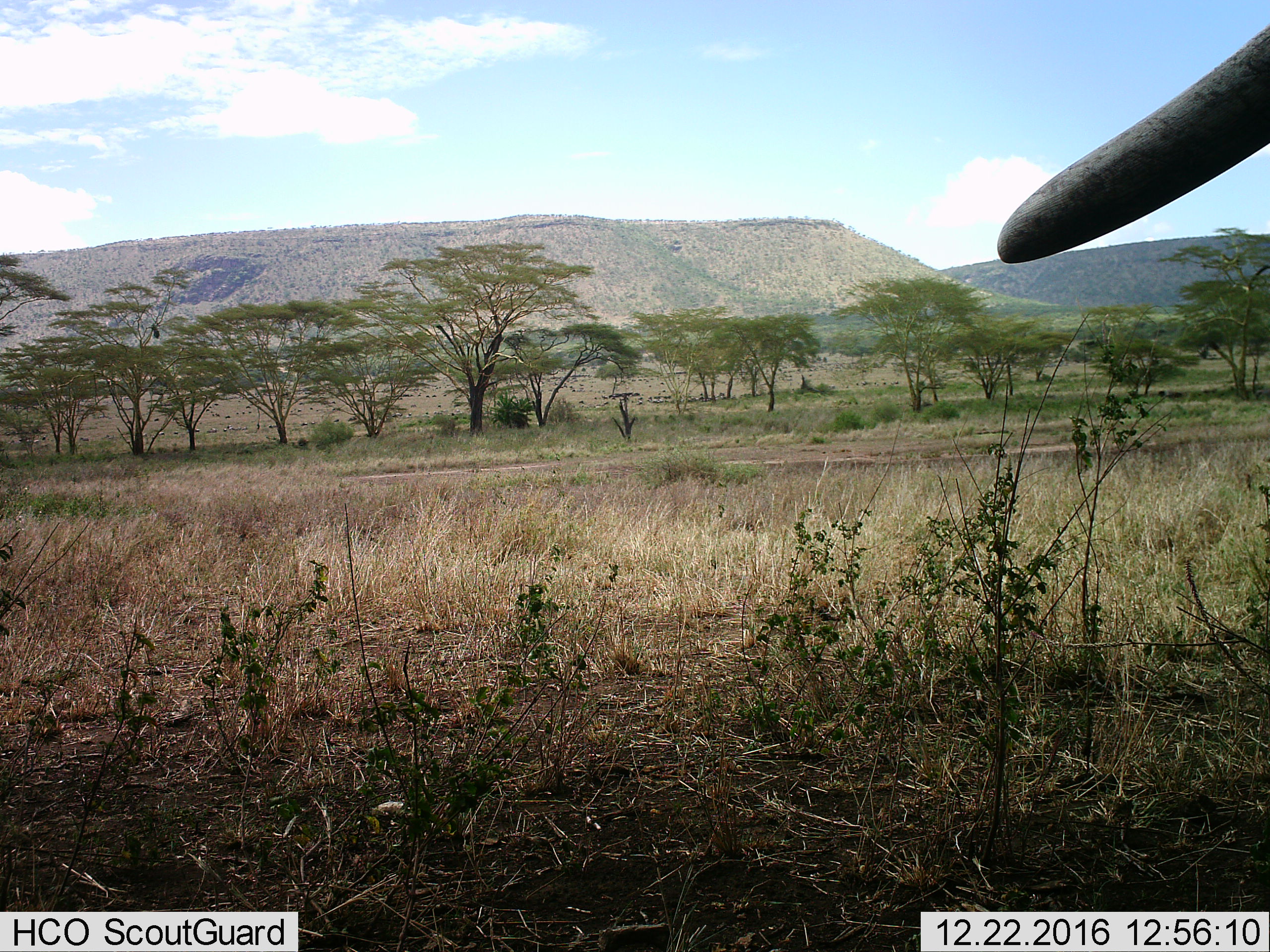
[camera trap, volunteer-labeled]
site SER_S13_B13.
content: unidentified animal